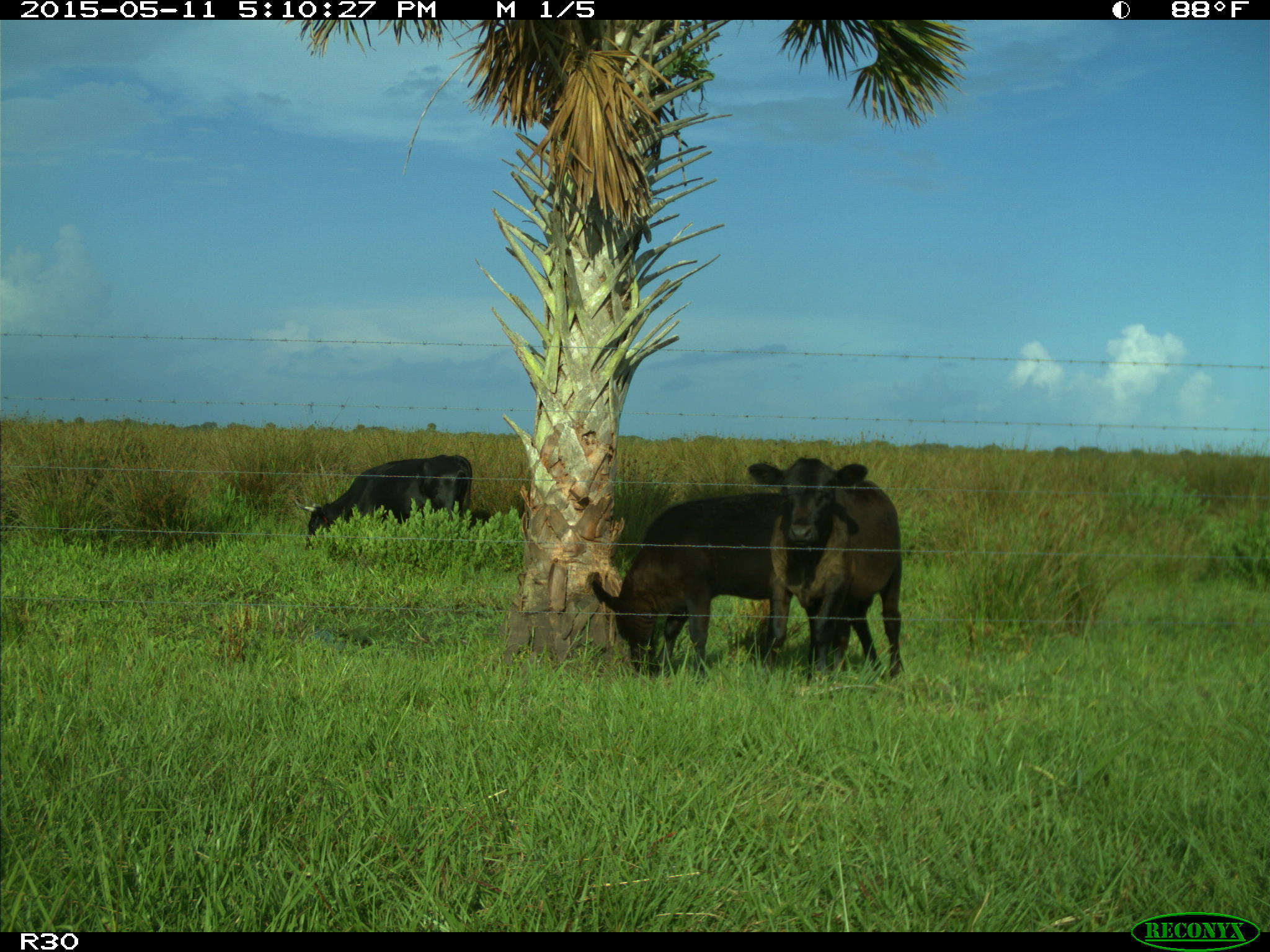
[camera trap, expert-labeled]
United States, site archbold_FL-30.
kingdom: Animalia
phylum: Chordata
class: Mammalia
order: Artiodactyla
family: Bovidae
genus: Bos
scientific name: Bos taurus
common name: domestic cow